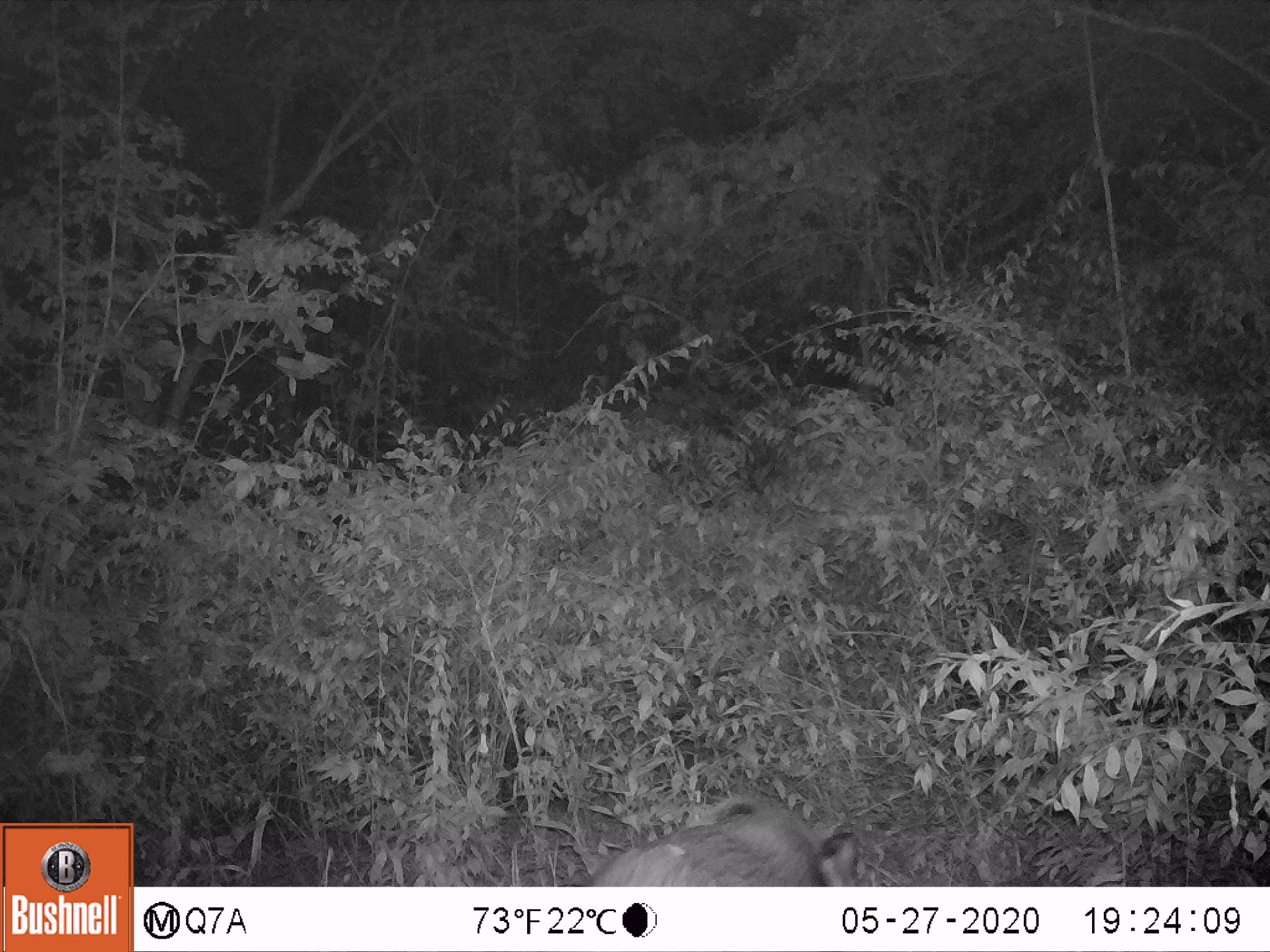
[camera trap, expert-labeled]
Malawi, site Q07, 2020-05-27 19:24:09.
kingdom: Animalia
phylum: Chordata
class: Mammalia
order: Artiodactyla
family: Suidae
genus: Potamochoerus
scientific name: Potamochoerus larvatus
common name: bushpig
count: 1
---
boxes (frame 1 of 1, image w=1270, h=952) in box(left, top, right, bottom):
bushpig: box(586, 795, 863, 883)